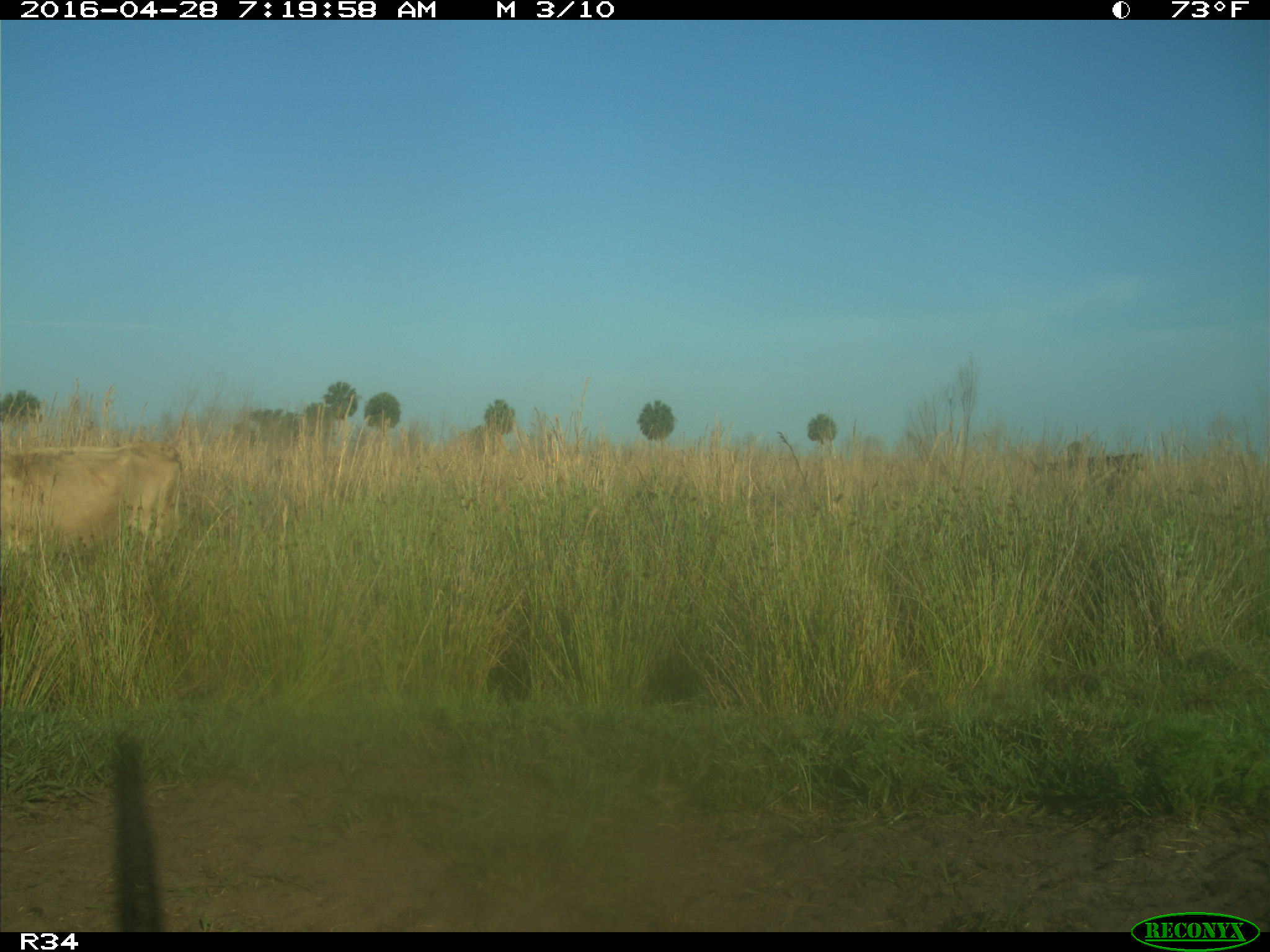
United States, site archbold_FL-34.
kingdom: Animalia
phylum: Chordata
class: Mammalia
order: Artiodactyla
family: Bovidae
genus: Bos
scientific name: Bos taurus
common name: domestic cow